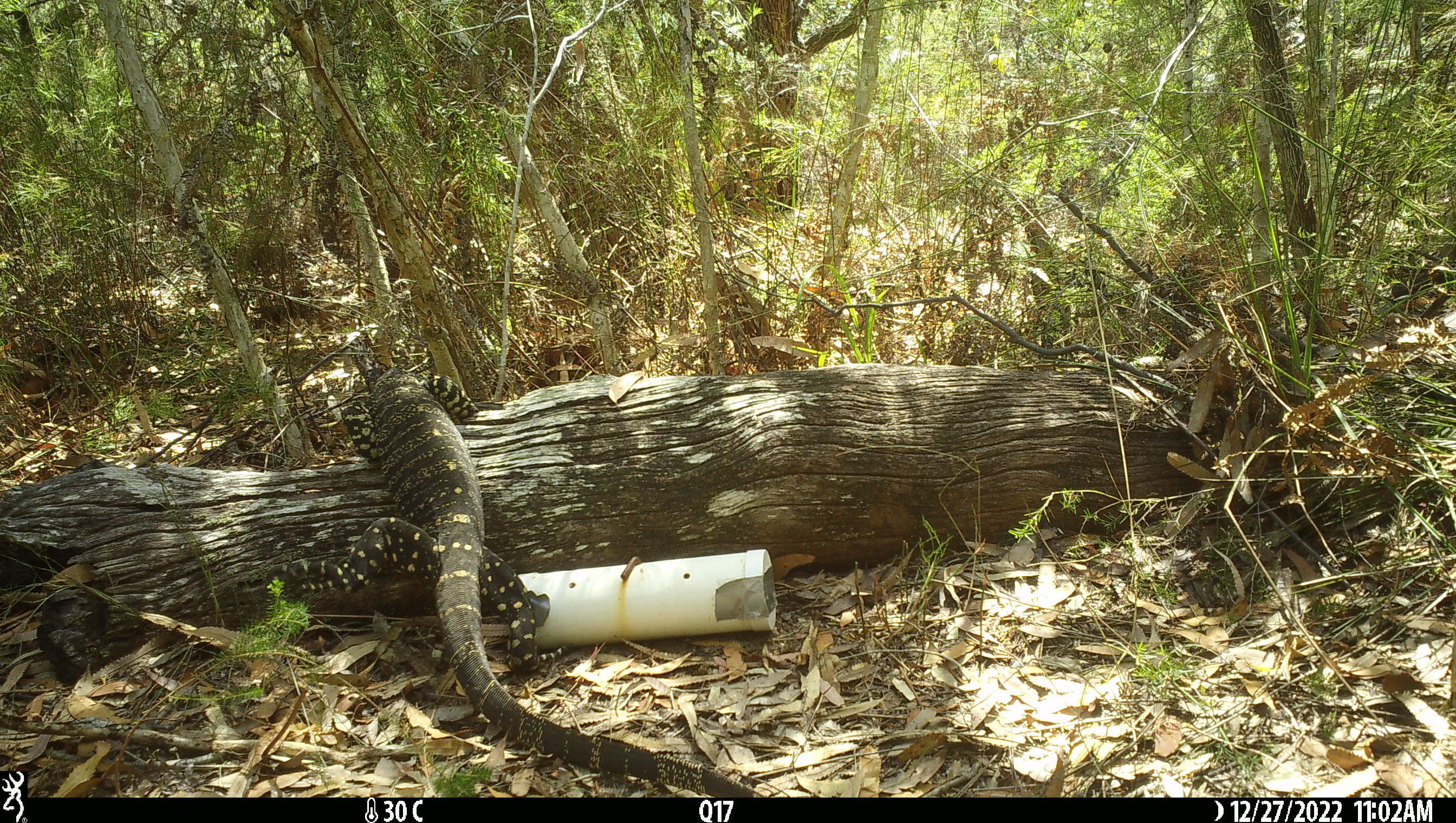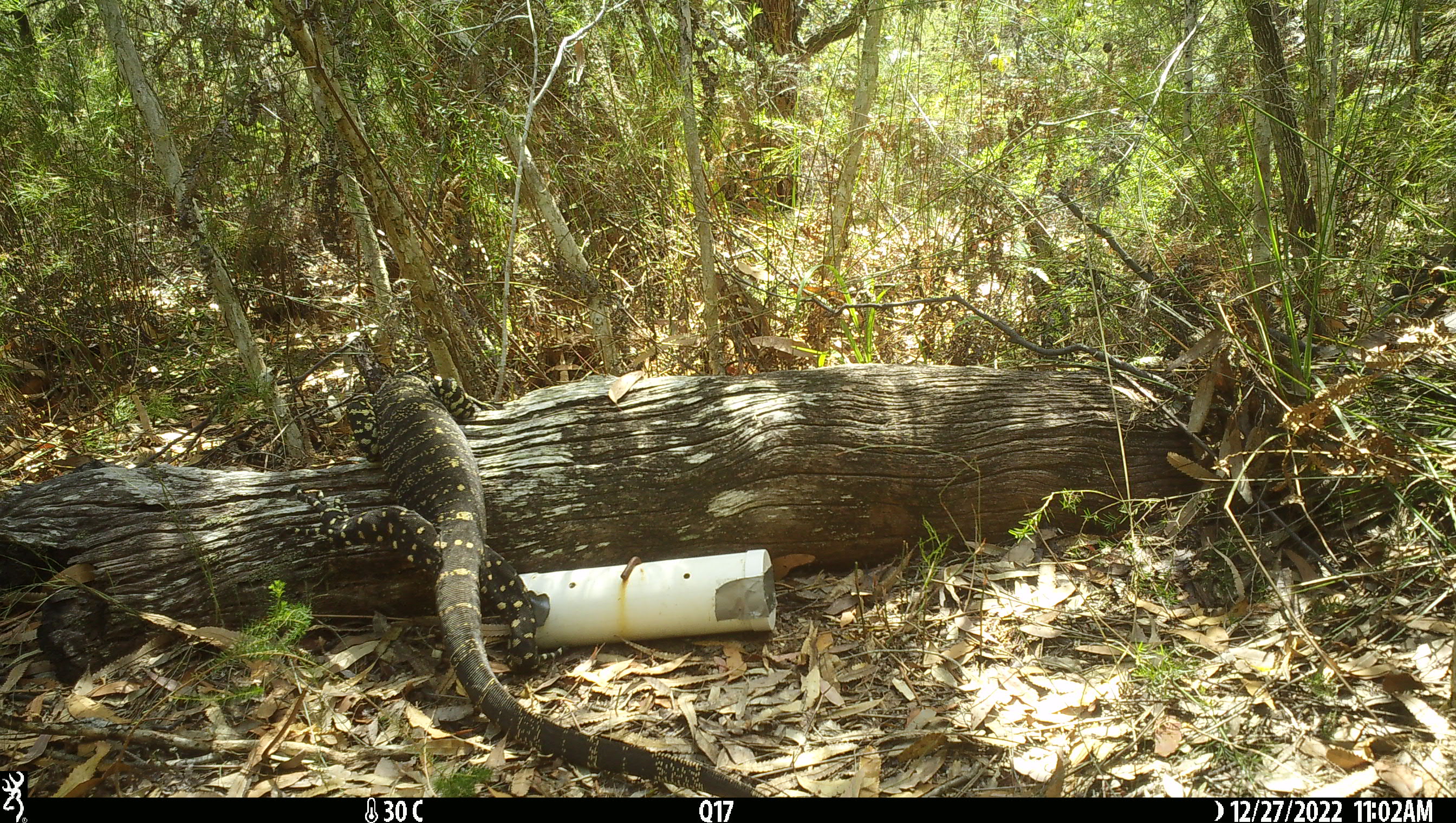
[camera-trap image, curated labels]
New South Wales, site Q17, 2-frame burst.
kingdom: Animalia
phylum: Chordata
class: Reptilia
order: Squamata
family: Varanidae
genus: Varanus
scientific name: Varanus varius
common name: lace monitor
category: goanna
Goanna (lace monitor) (Varanus varius).